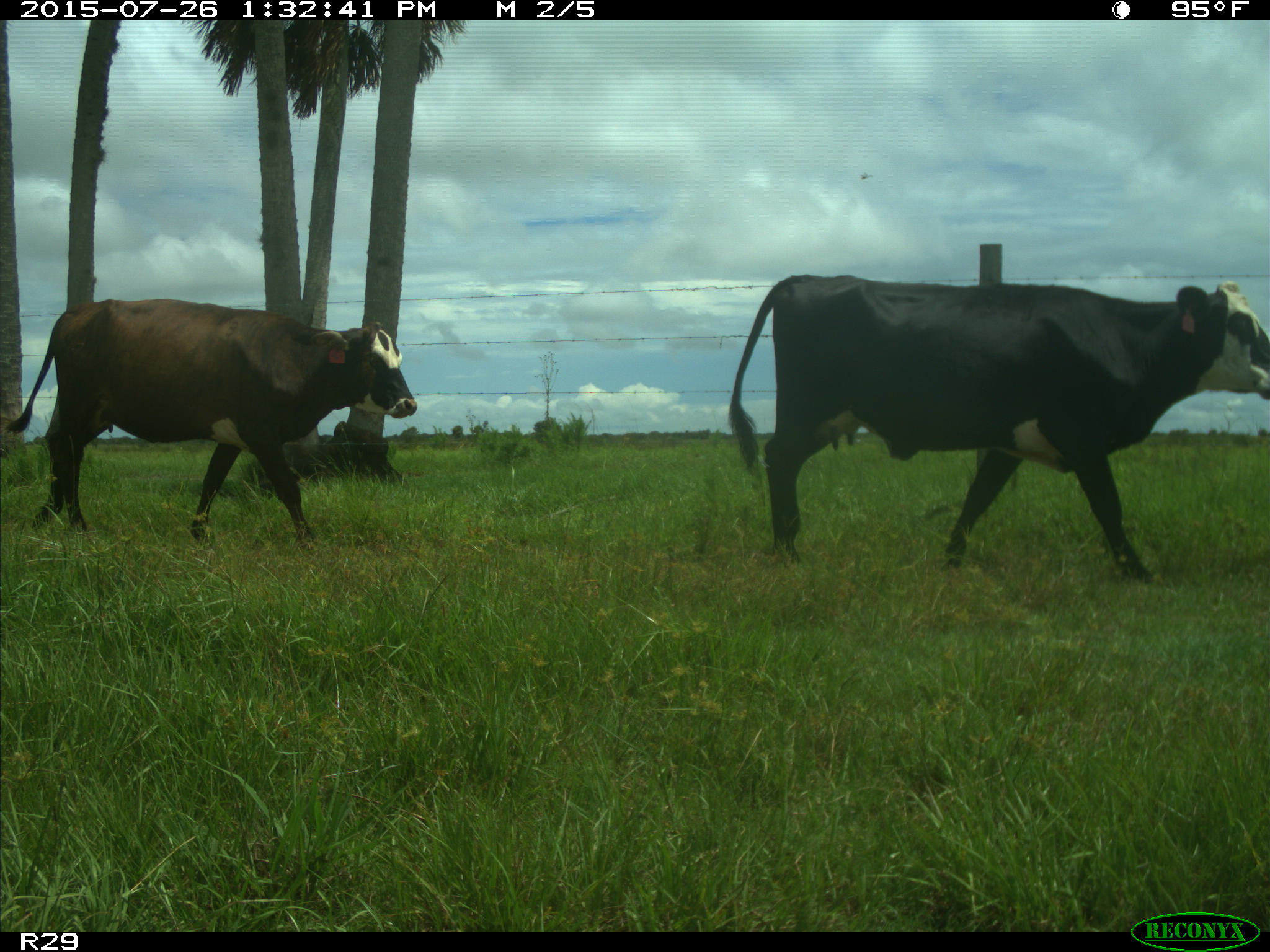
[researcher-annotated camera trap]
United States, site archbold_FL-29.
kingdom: Animalia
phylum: Chordata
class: Mammalia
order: Artiodactyla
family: Bovidae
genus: Bos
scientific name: Bos taurus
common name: domestic cow